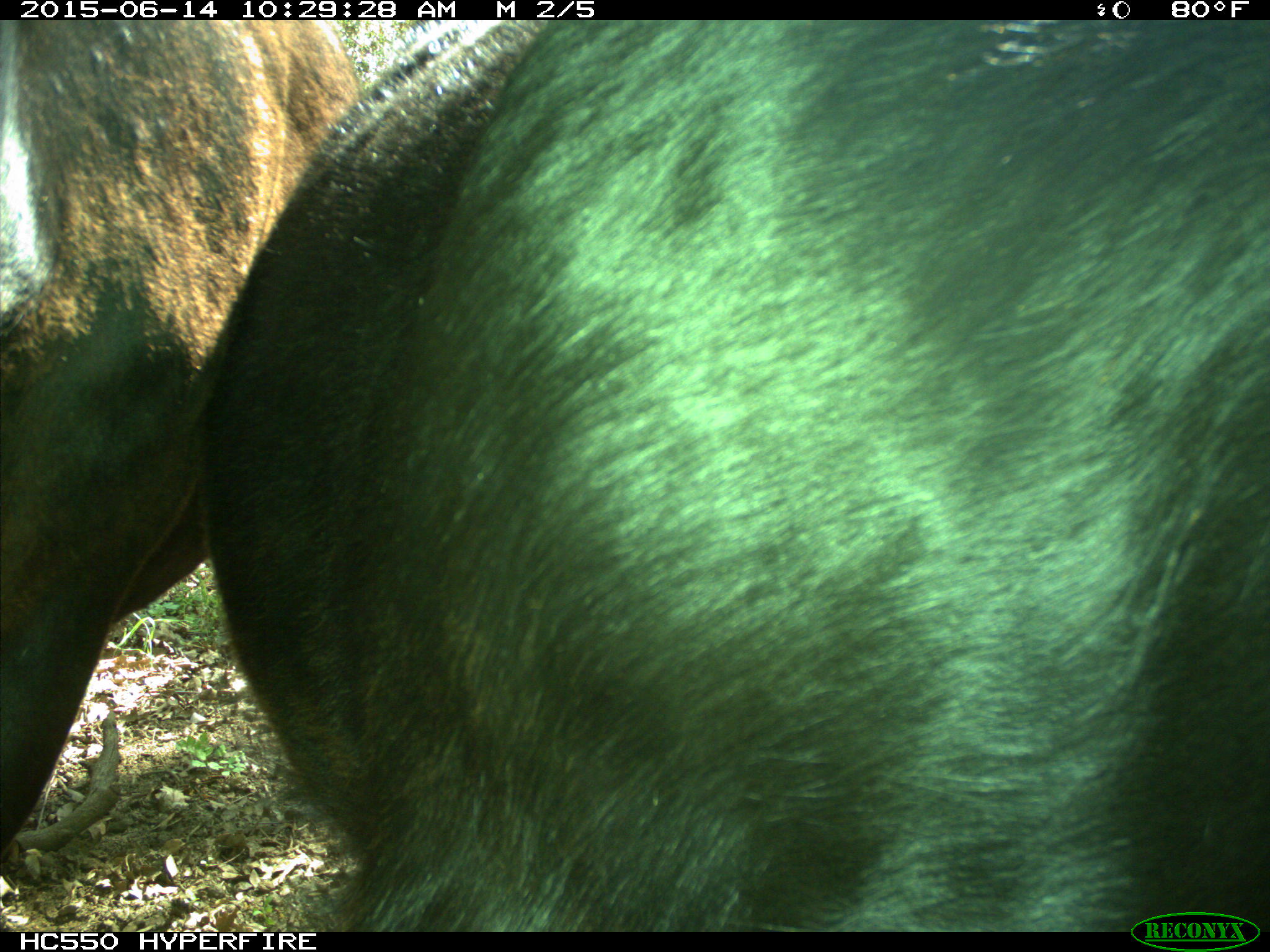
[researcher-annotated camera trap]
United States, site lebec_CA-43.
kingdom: Animalia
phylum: Chordata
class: Mammalia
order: Artiodactyla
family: Bovidae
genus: Bos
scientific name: Bos taurus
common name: domestic cow